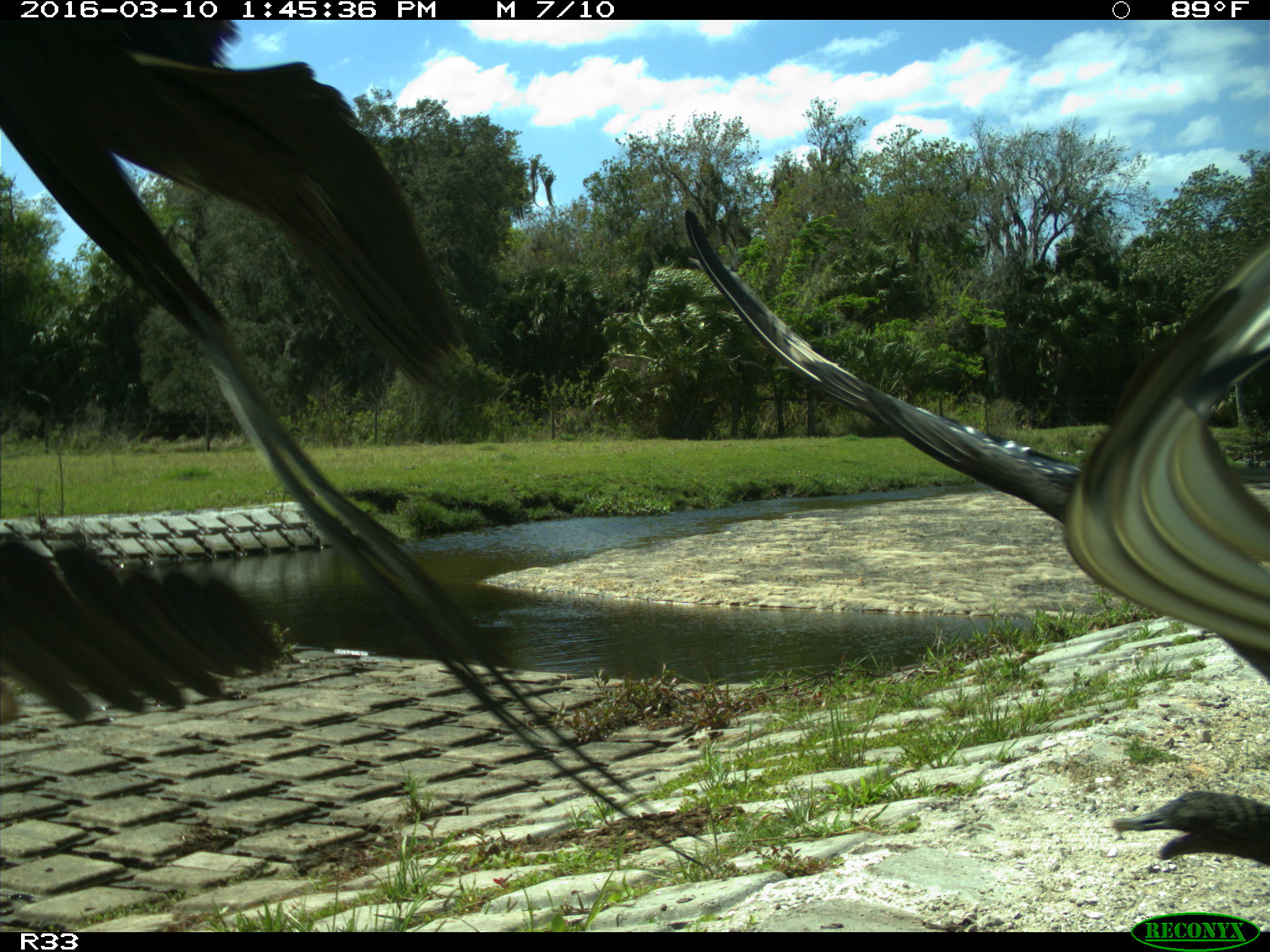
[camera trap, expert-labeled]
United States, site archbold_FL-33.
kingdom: Animalia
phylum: Chordata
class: Aves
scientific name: Aves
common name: birds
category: unidentified bird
Unidentified bird (birds) (Aves).